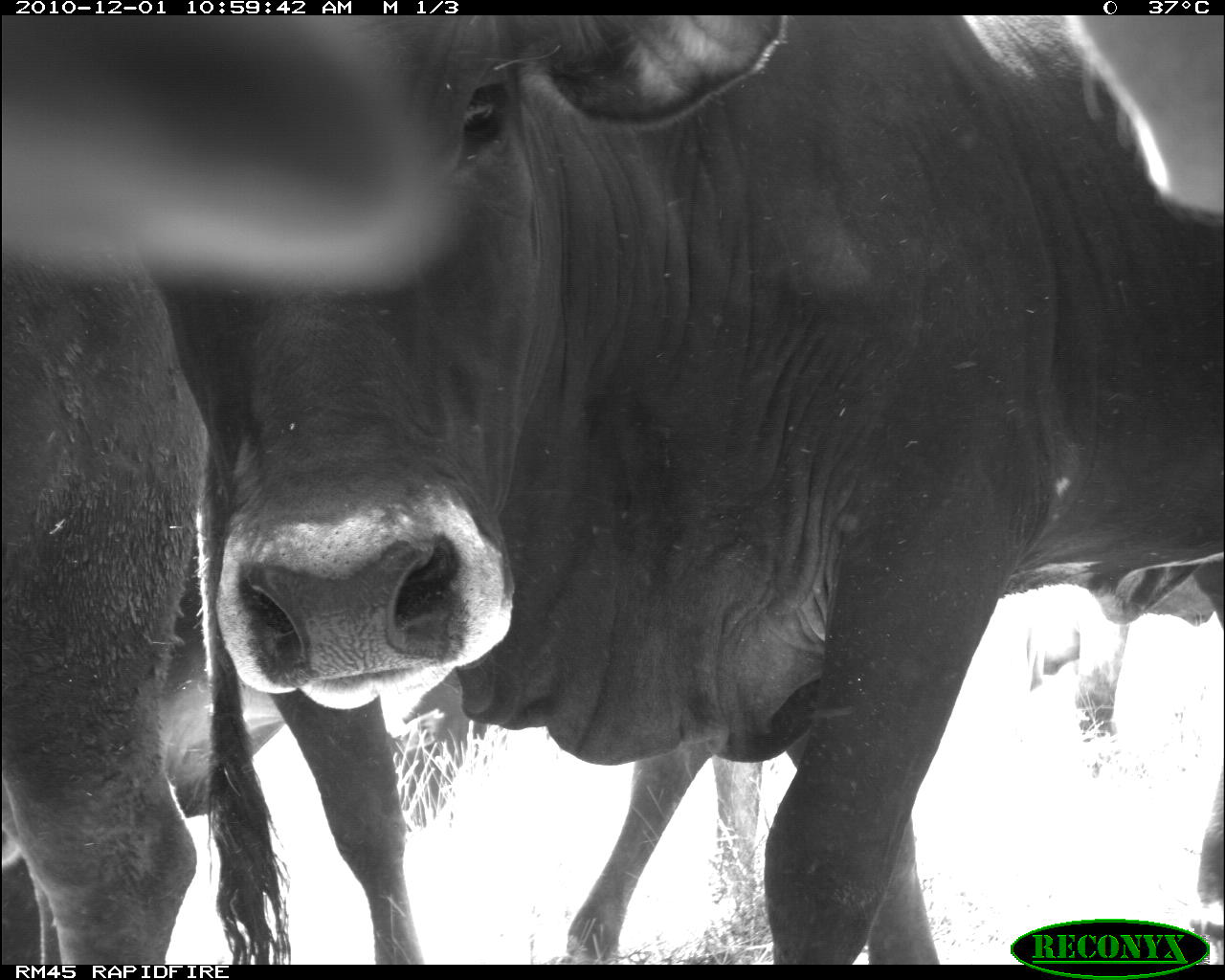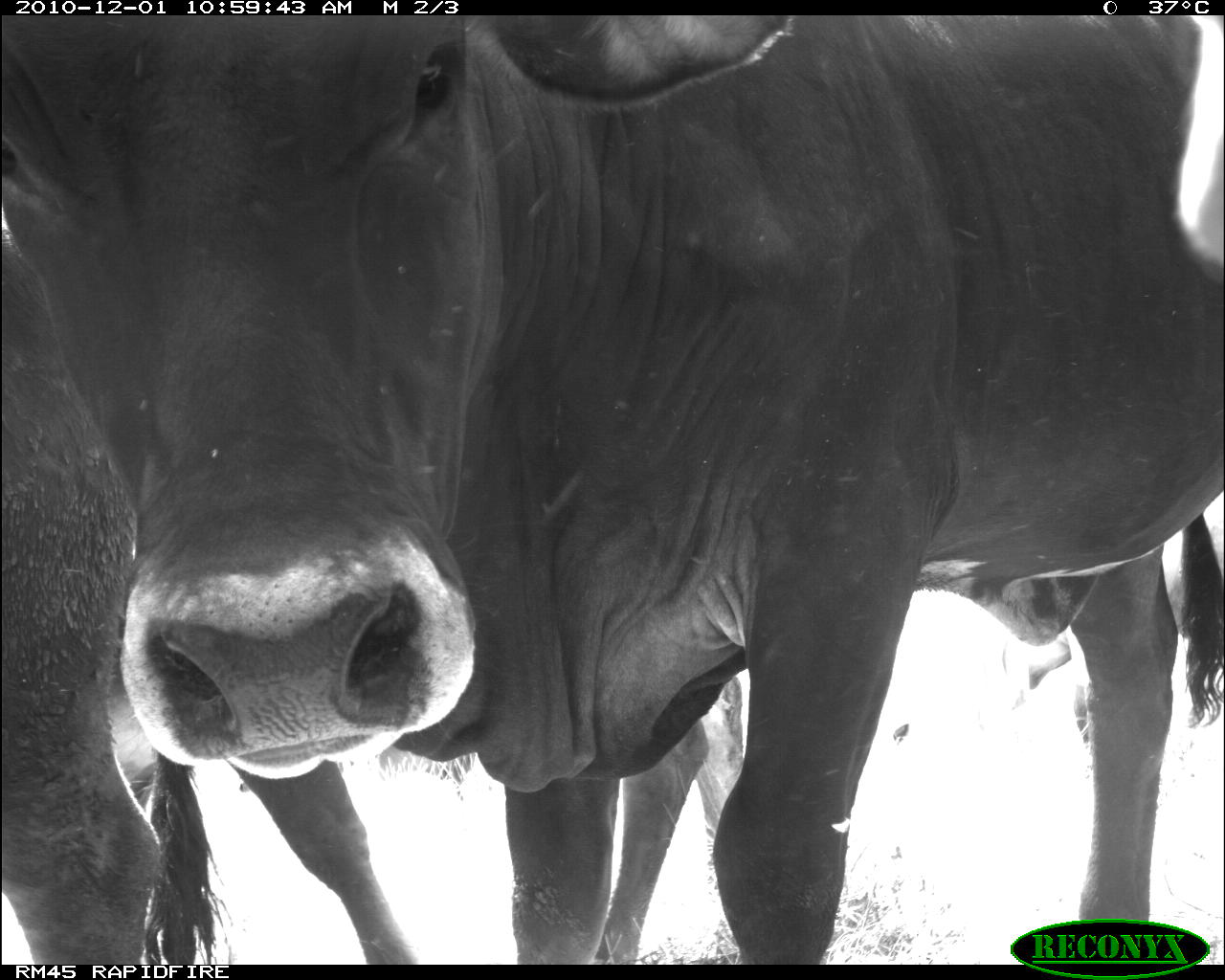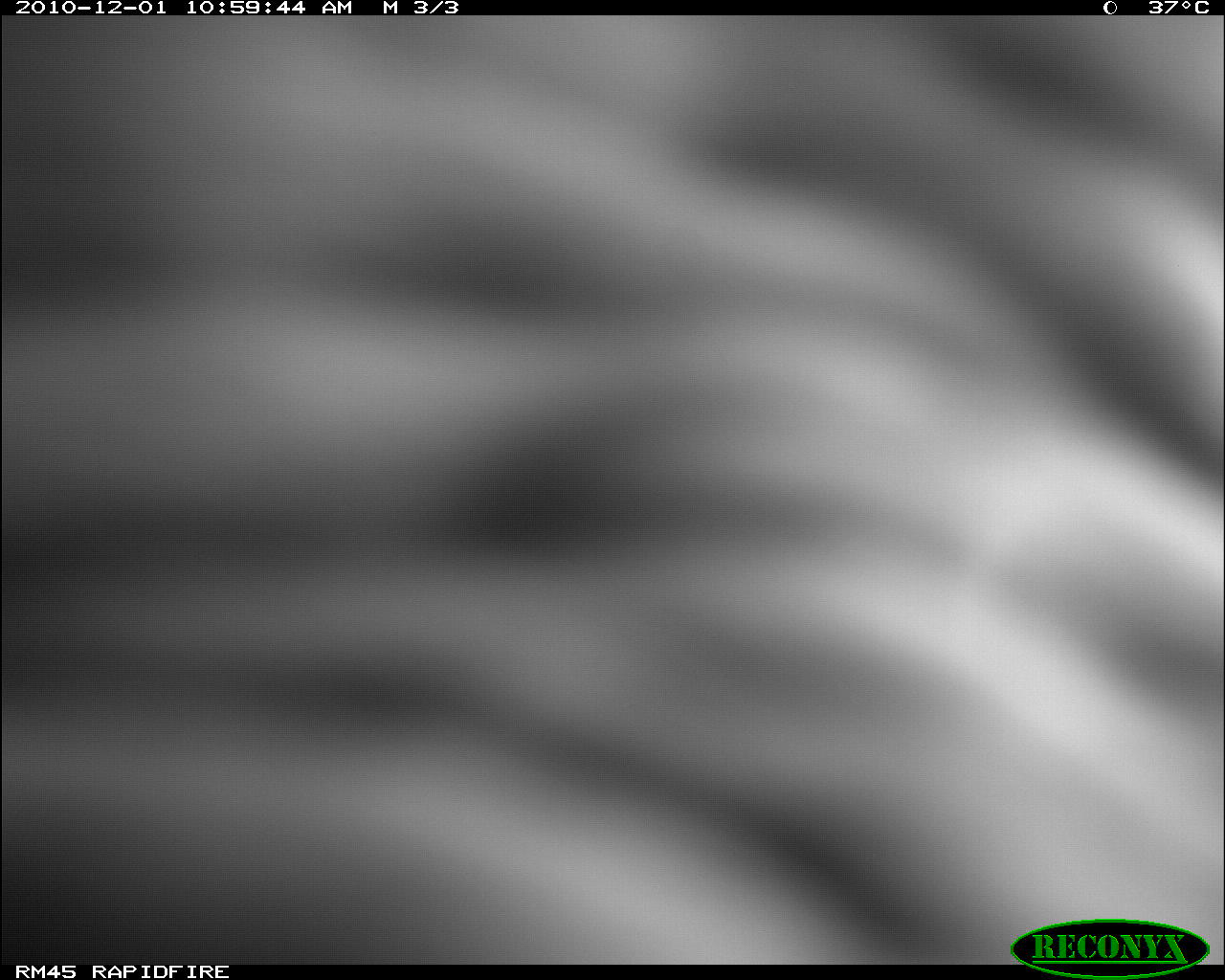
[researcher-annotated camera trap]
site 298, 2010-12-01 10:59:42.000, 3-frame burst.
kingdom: Animalia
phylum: Chordata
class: Mammalia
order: Artiodactyla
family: Bovidae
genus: Bos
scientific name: Bos taurus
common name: domestic cattle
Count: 2.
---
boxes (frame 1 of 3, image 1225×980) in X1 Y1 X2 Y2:
bos taurus: 119 18 1225 964; 558 14 1225 965; 0 15 435 964; 0 14 482 303